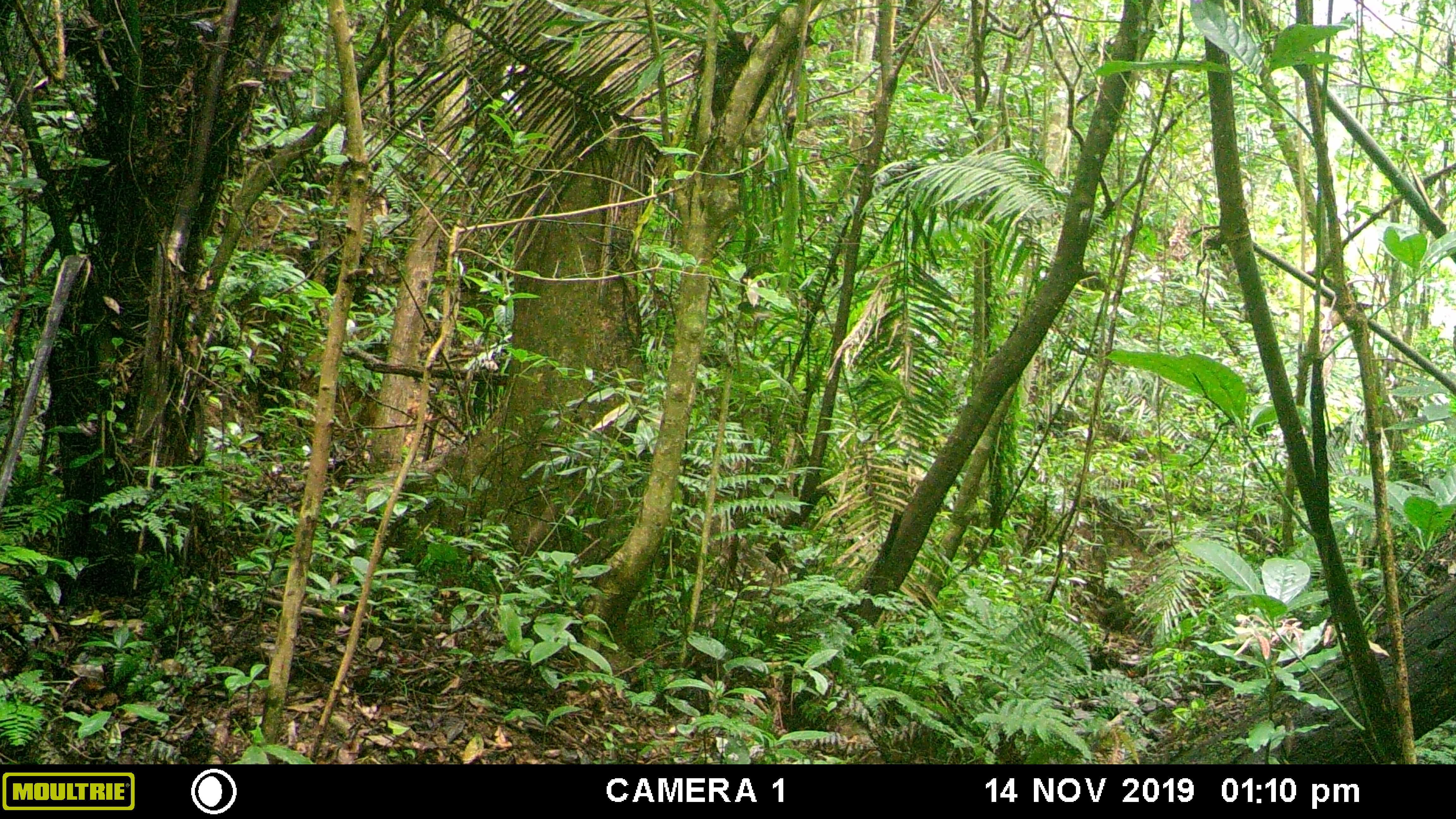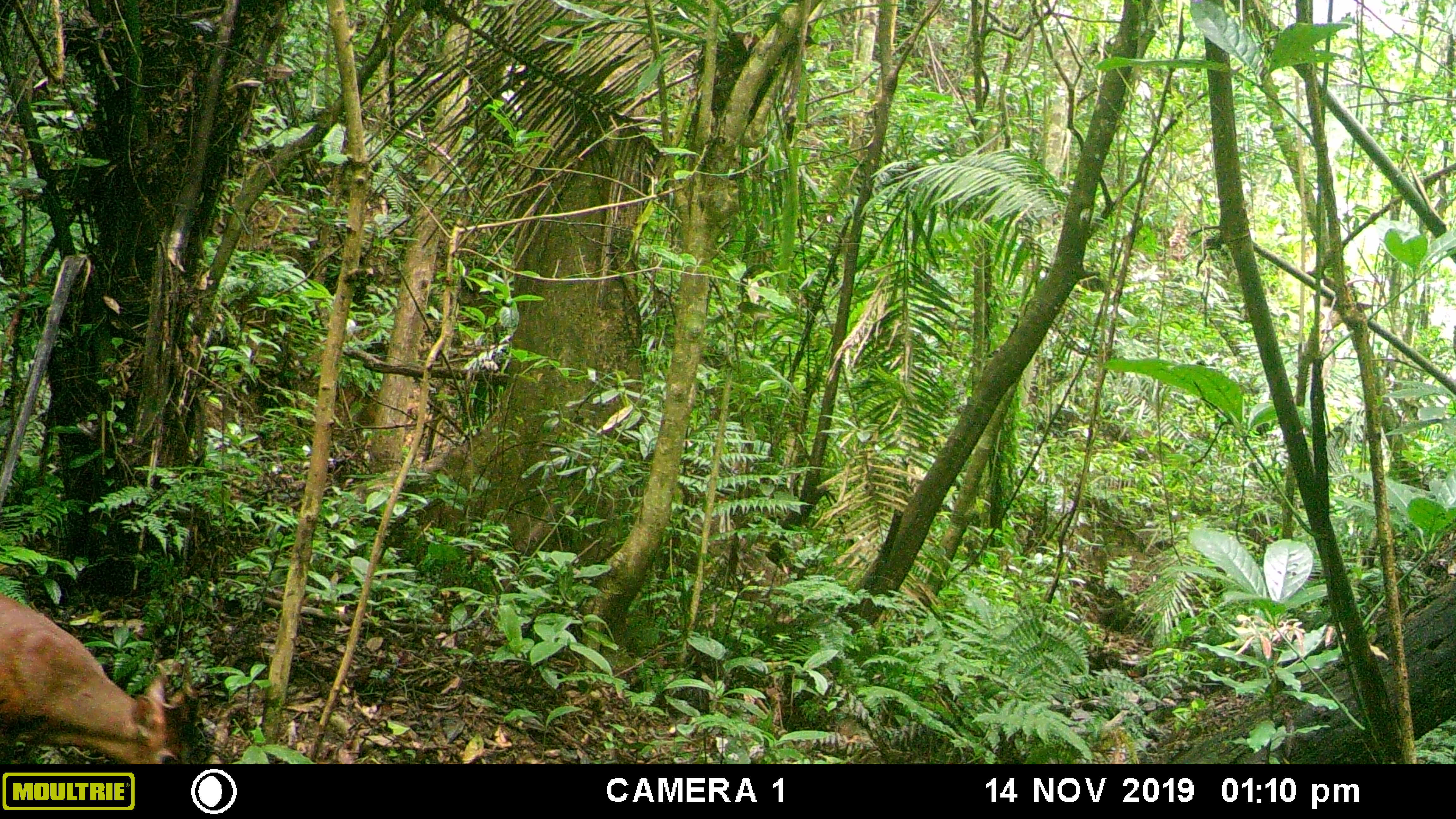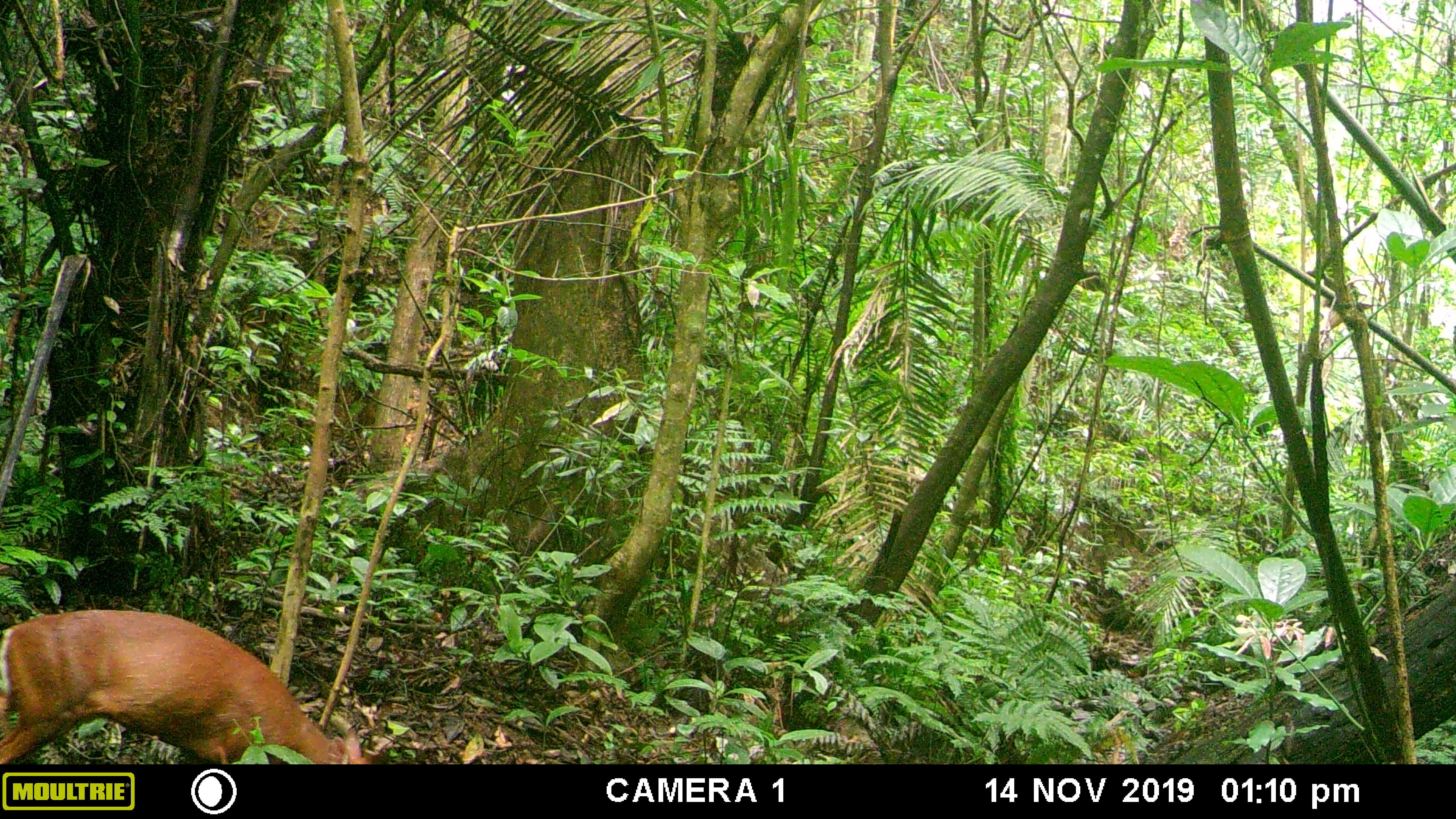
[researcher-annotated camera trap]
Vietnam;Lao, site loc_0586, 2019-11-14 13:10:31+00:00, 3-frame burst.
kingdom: Animalia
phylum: Chordata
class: Mammalia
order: Rodentia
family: Sciuridae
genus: Dremomys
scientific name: Dremomys rufigenis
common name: red-cheeked squirrel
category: red cheeked squirrel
Red cheeked squirrel (red-cheeked squirrel) (Dremomys rufigenis). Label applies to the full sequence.